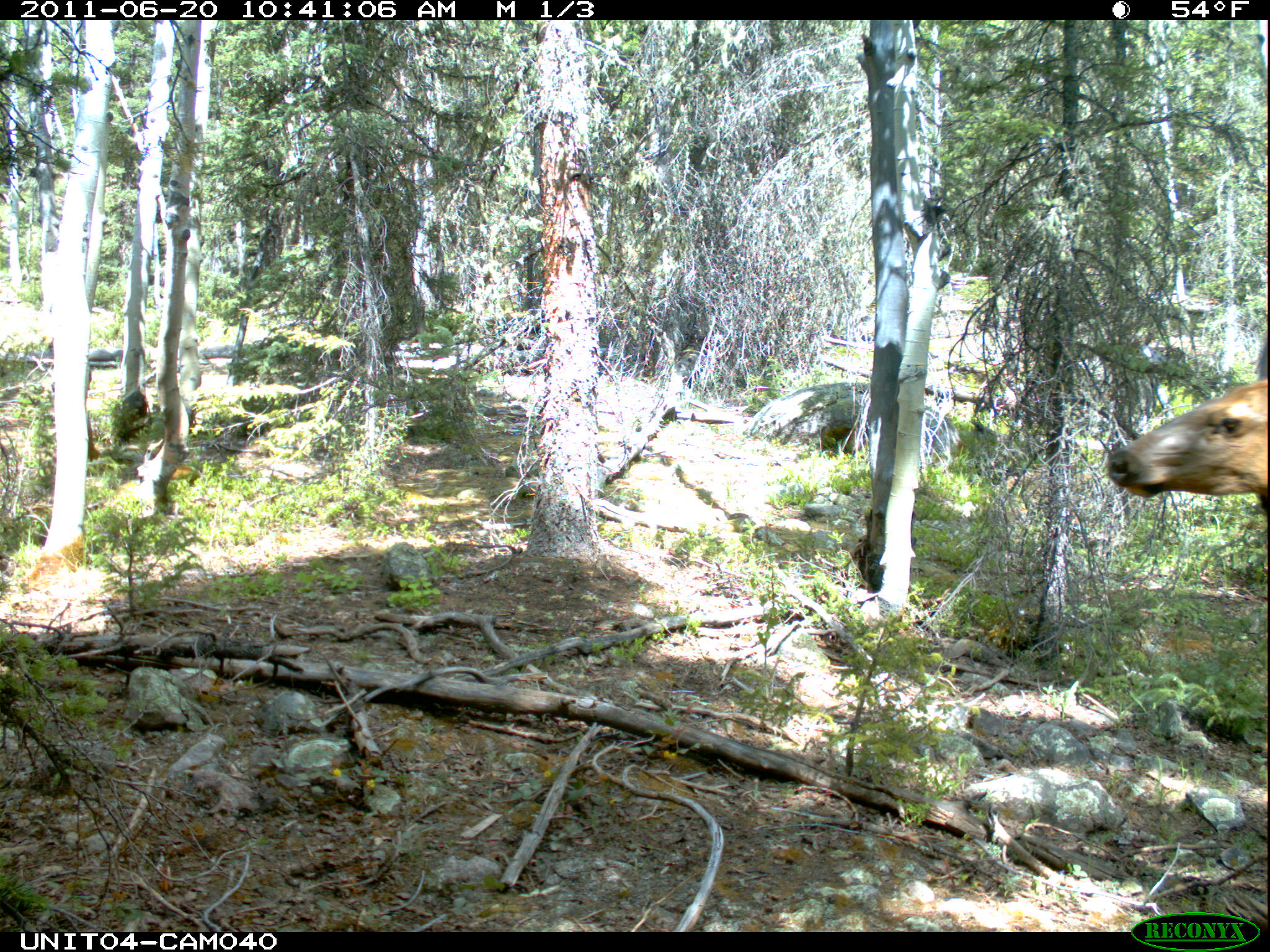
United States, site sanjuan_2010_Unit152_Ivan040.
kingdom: Animalia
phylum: Chordata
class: Mammalia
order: Artiodactyla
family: Cervidae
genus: Cervus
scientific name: Cervus elaphus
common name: red deer